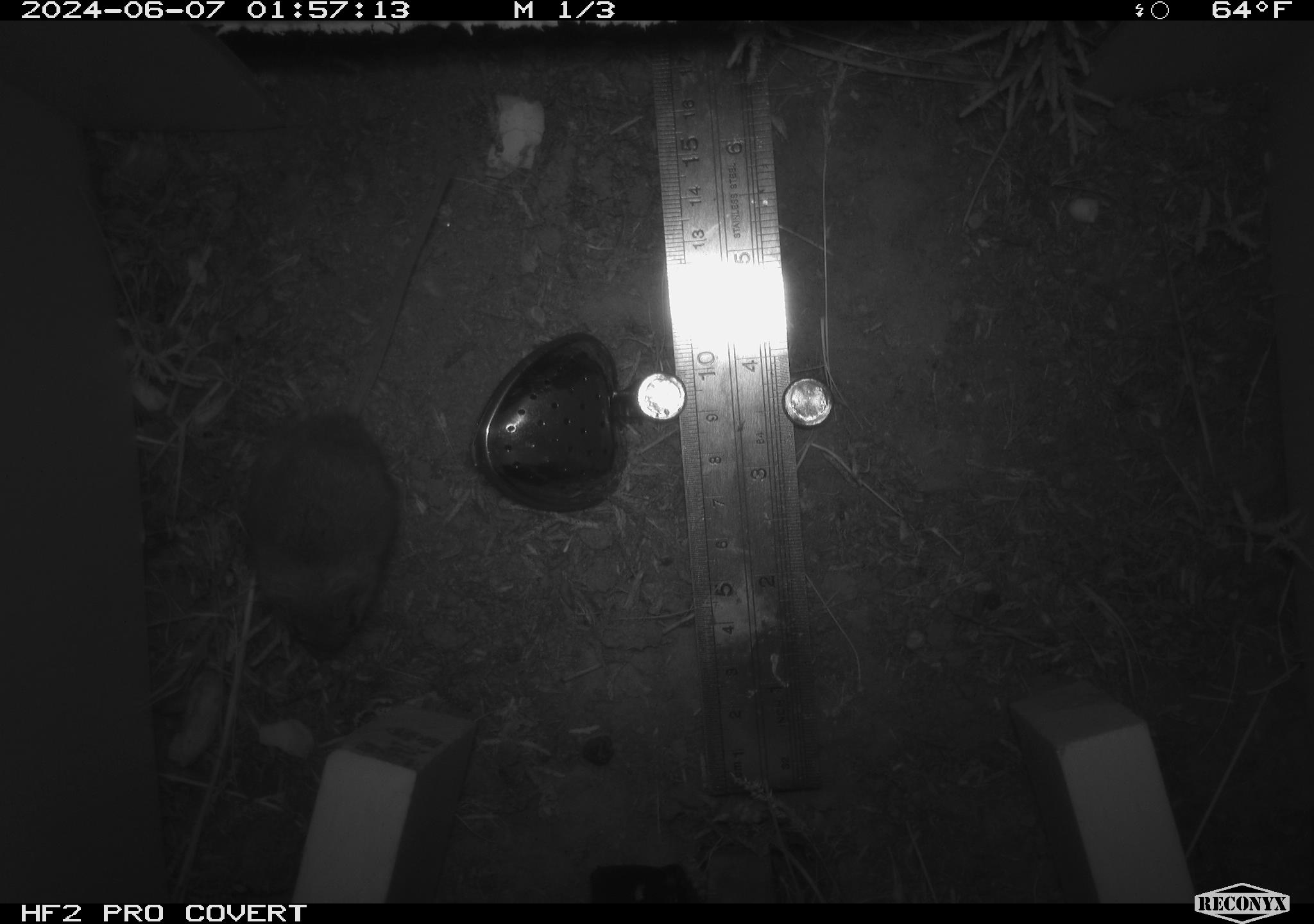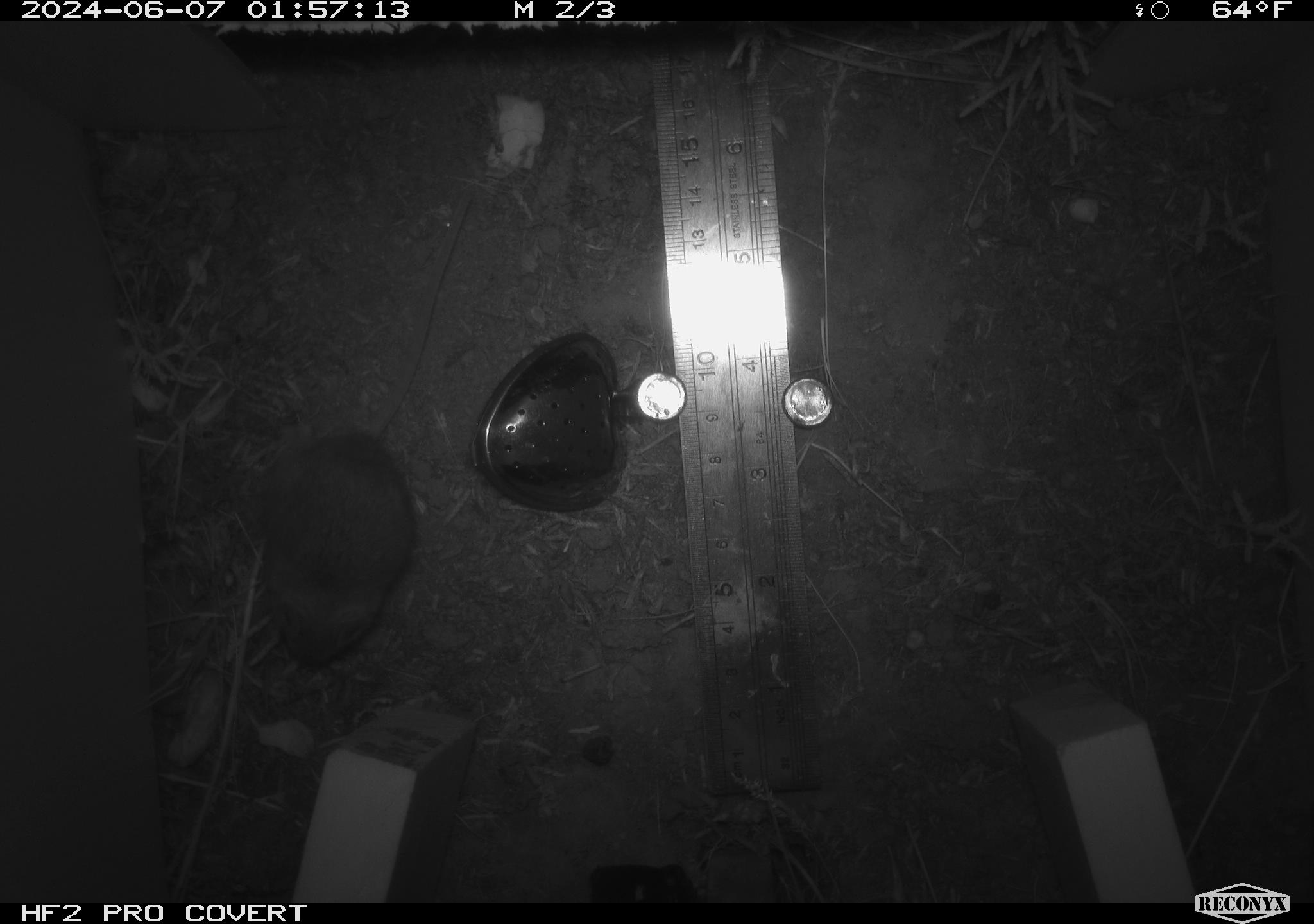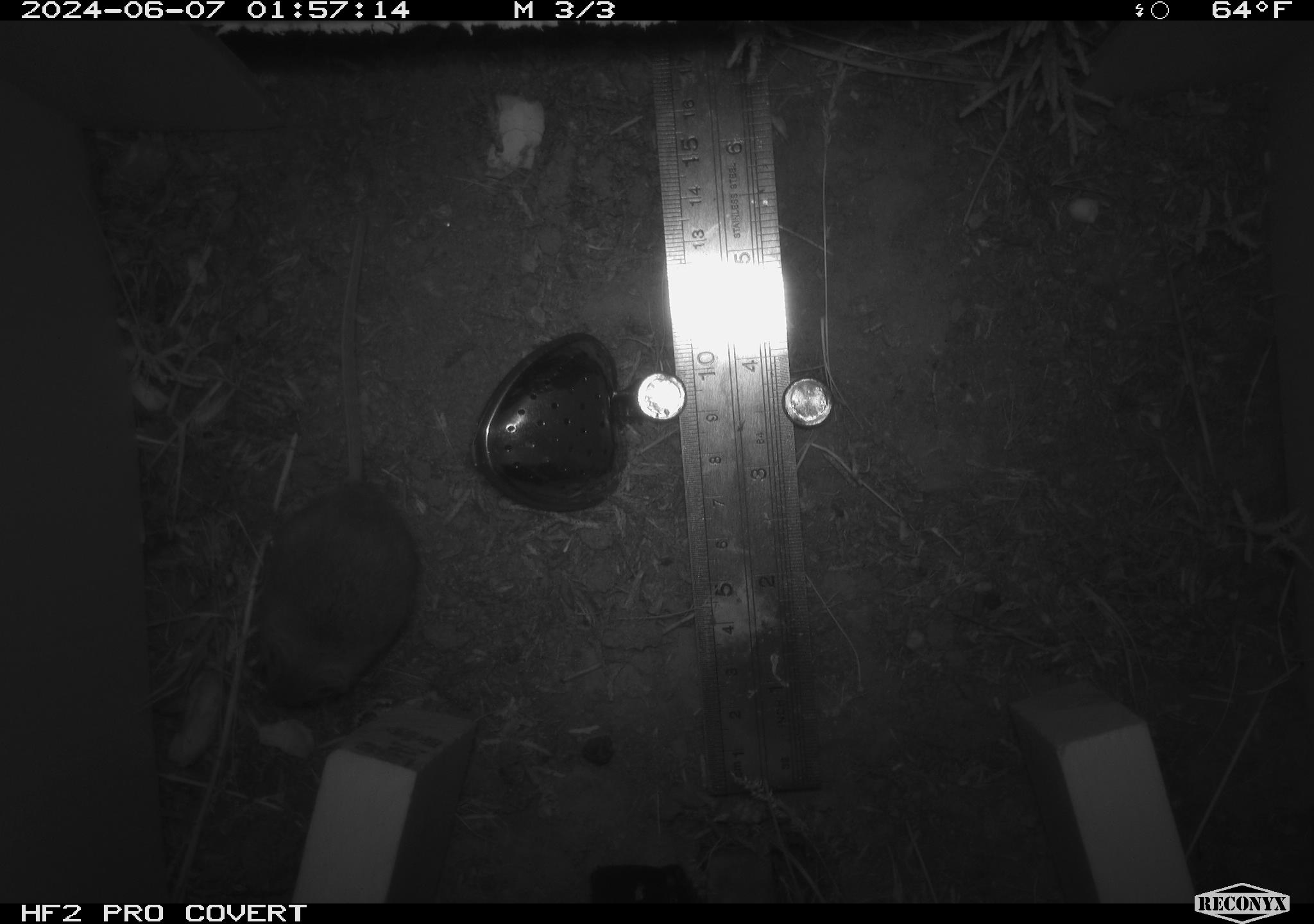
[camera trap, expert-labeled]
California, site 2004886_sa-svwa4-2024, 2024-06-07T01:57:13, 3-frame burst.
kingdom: Animalia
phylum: Chordata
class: Mammalia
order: Rodentia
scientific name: Rodentia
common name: mouse species